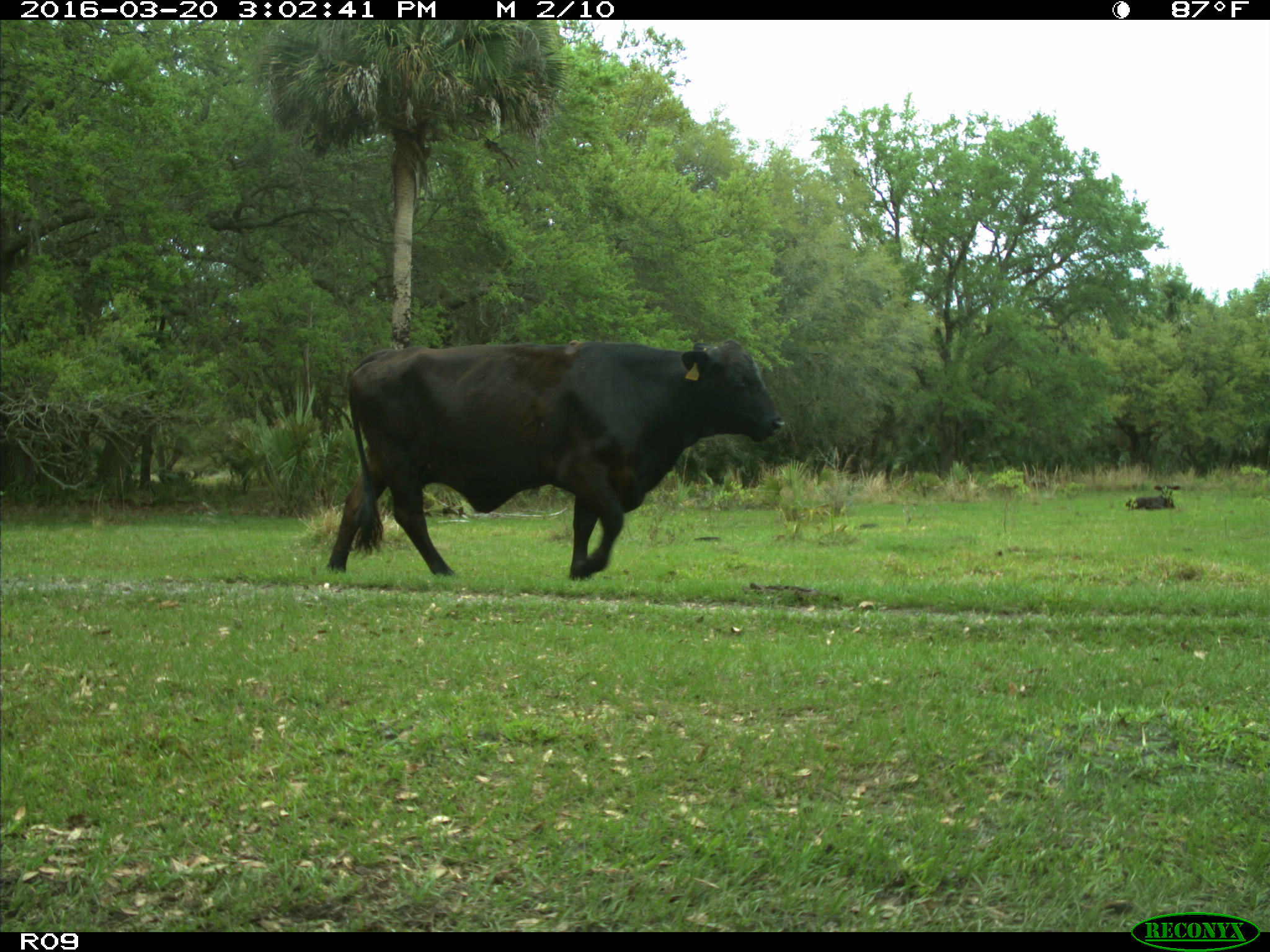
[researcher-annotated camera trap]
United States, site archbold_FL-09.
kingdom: Animalia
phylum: Chordata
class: Mammalia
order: Artiodactyla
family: Bovidae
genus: Bos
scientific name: Bos taurus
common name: domestic cow